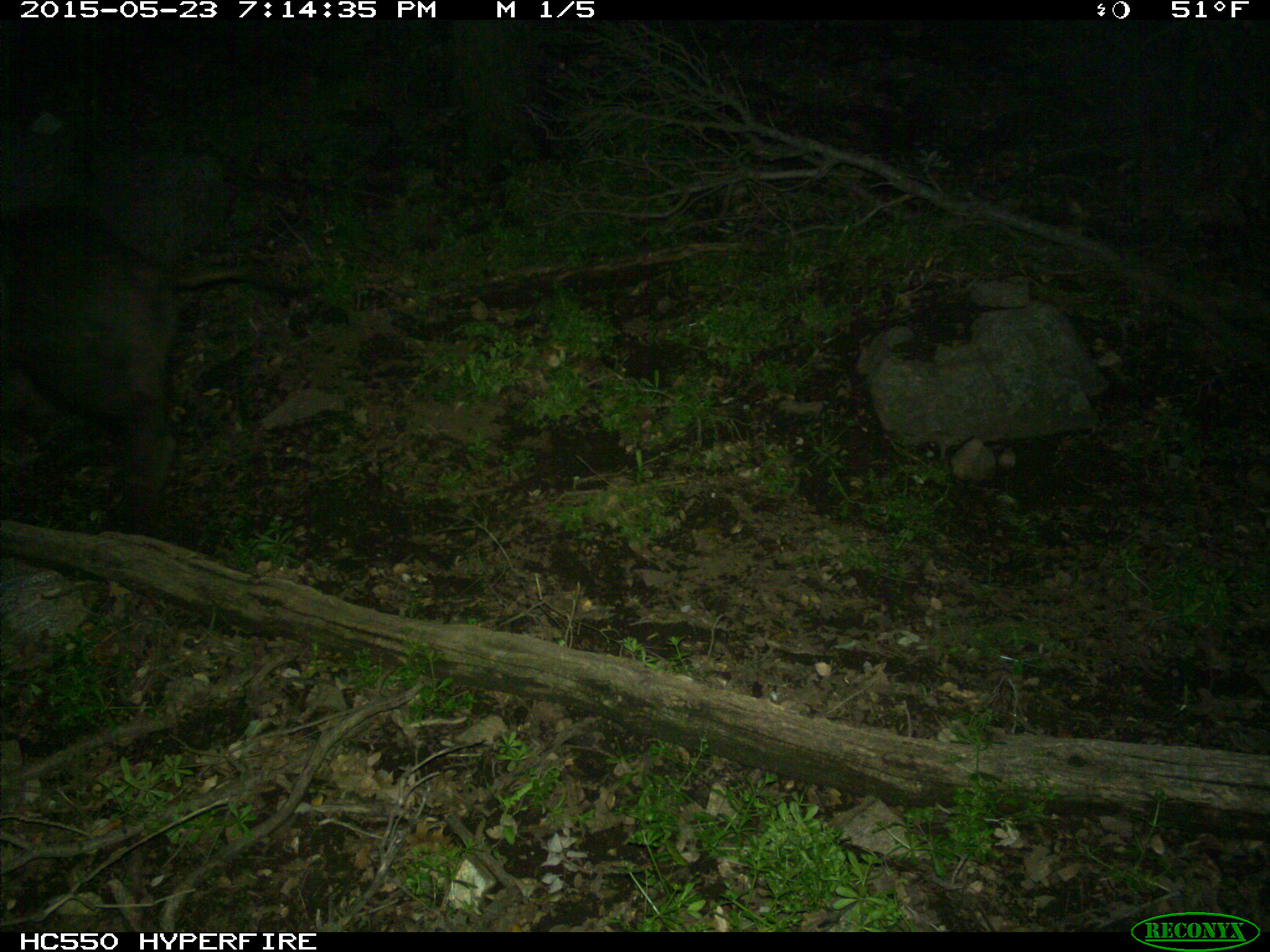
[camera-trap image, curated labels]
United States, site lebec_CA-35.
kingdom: Animalia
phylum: Chordata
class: Mammalia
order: Artiodactyla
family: Suidae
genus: Sus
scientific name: Sus scrofa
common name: wild boar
Sus scrofa (wild boar).